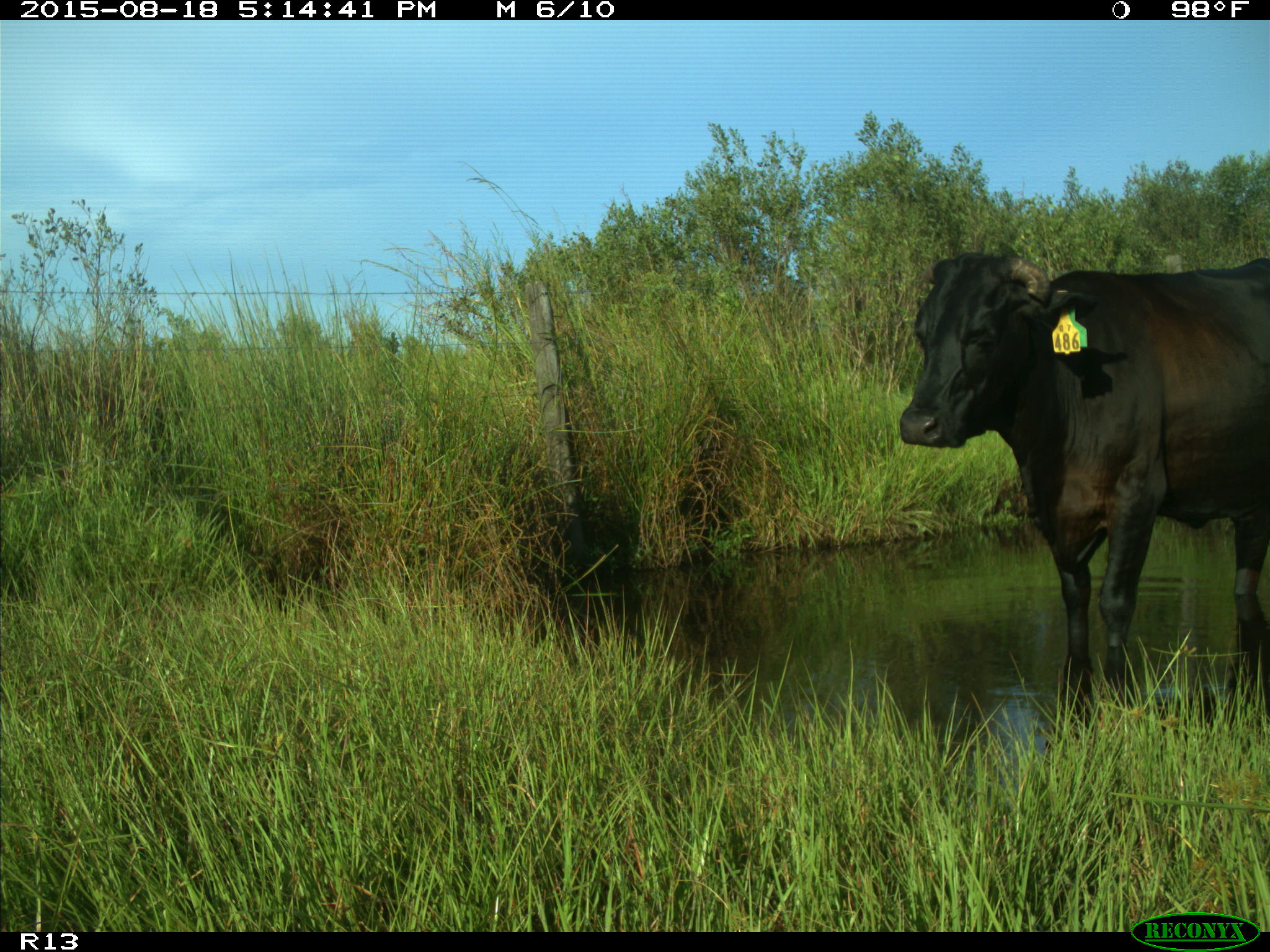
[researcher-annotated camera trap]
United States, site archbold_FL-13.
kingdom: Animalia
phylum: Chordata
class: Mammalia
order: Artiodactyla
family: Bovidae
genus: Bos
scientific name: Bos taurus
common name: domestic cow